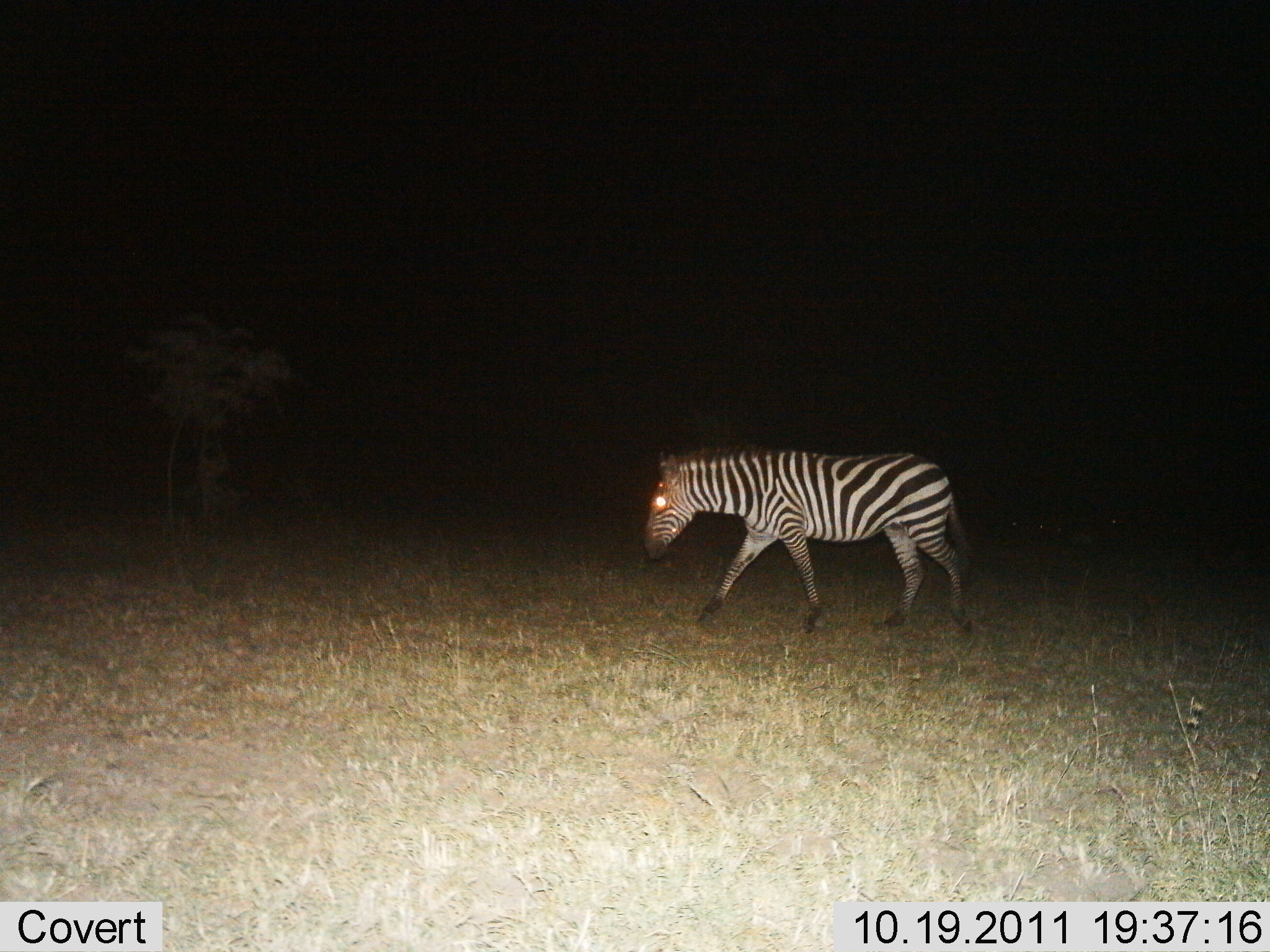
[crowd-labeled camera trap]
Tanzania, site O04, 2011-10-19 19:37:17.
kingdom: Animalia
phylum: Chordata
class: Mammalia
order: Perissodactyla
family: Equidae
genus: Equus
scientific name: Equus quagga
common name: plains zebra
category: zebra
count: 1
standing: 0%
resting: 0%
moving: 100%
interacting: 0%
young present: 0%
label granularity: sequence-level